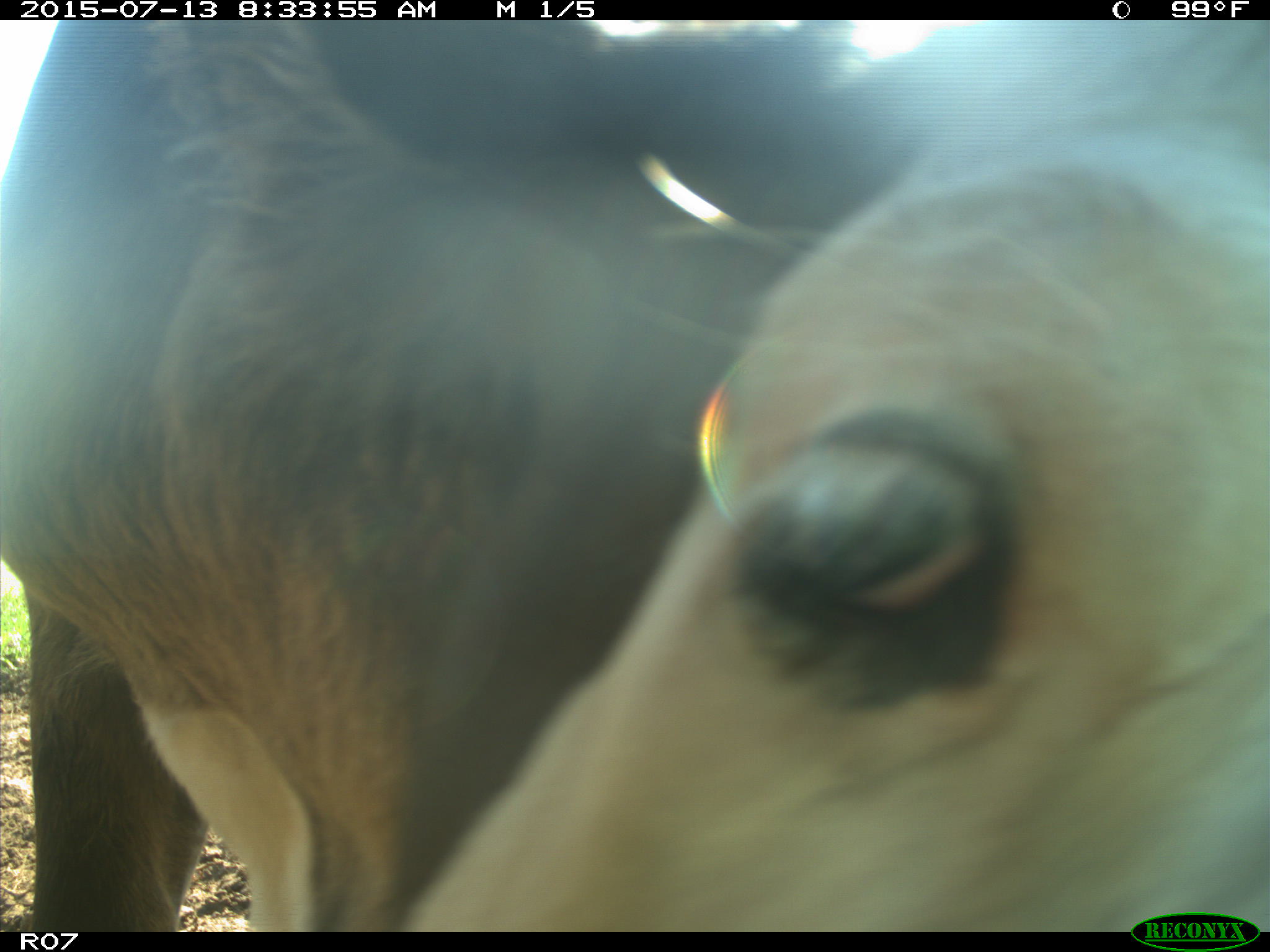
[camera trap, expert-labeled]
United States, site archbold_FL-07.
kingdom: Animalia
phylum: Chordata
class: Mammalia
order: Artiodactyla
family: Bovidae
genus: Bos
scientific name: Bos taurus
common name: domestic cow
Bos taurus (domestic cow).